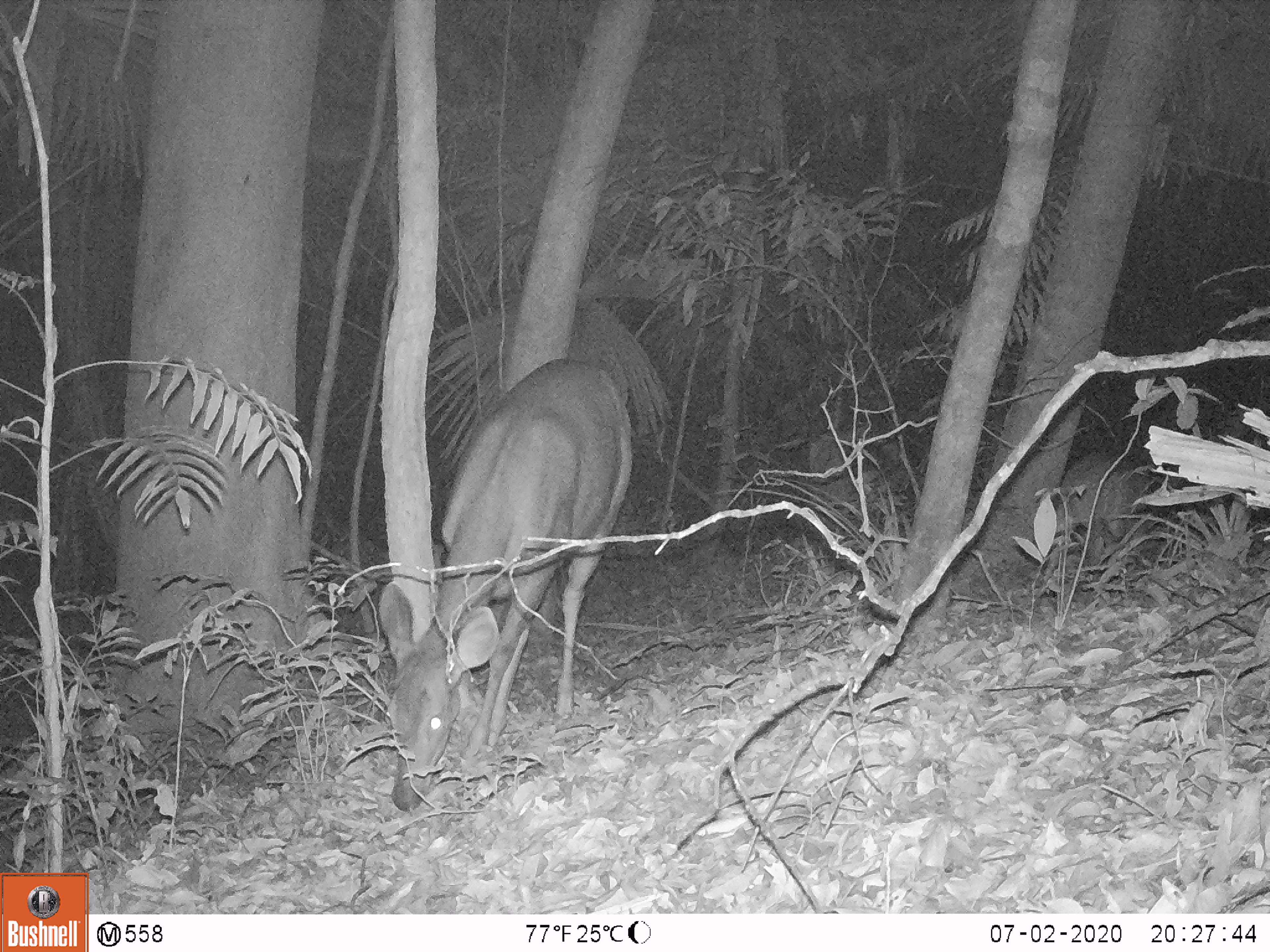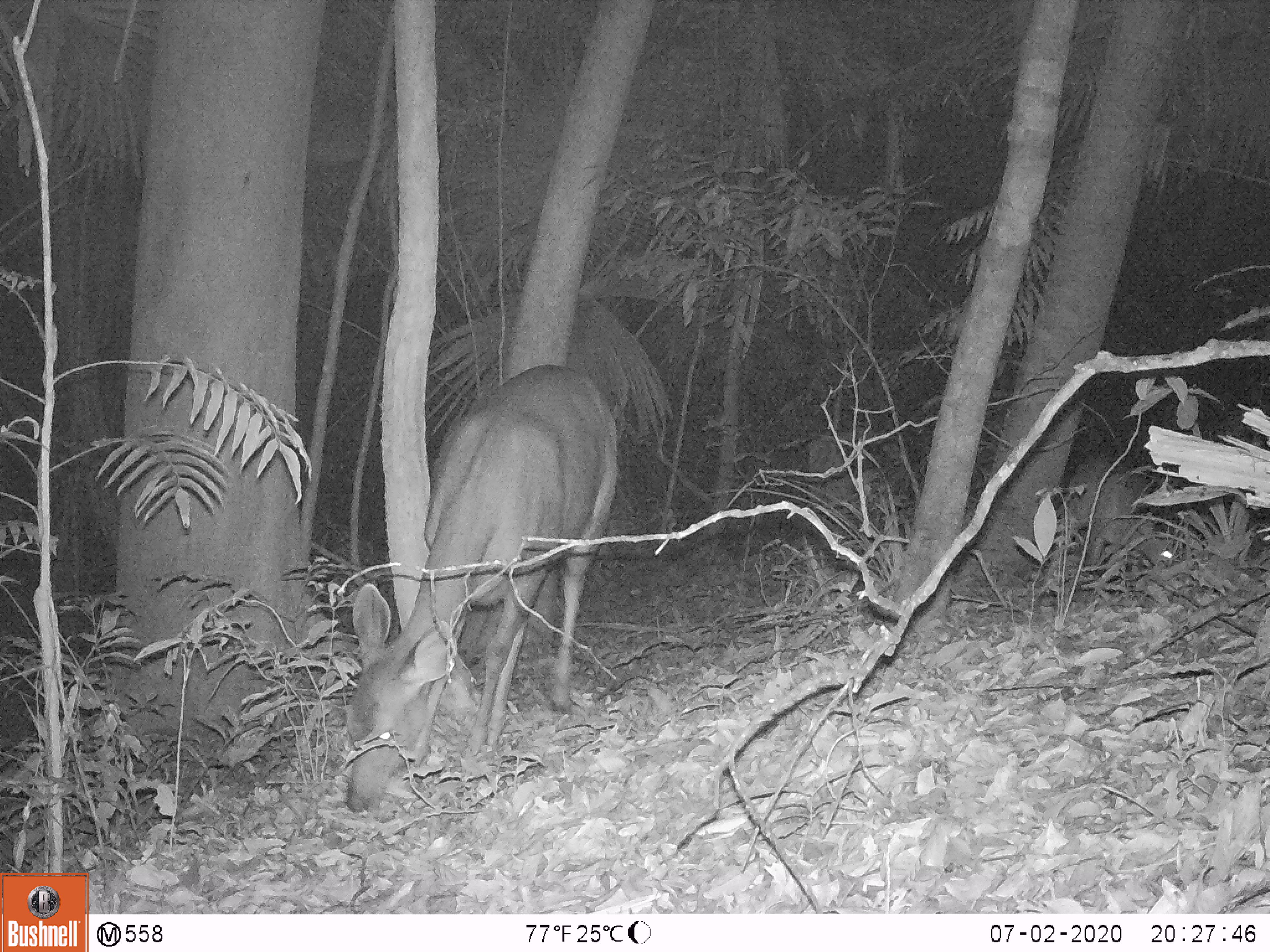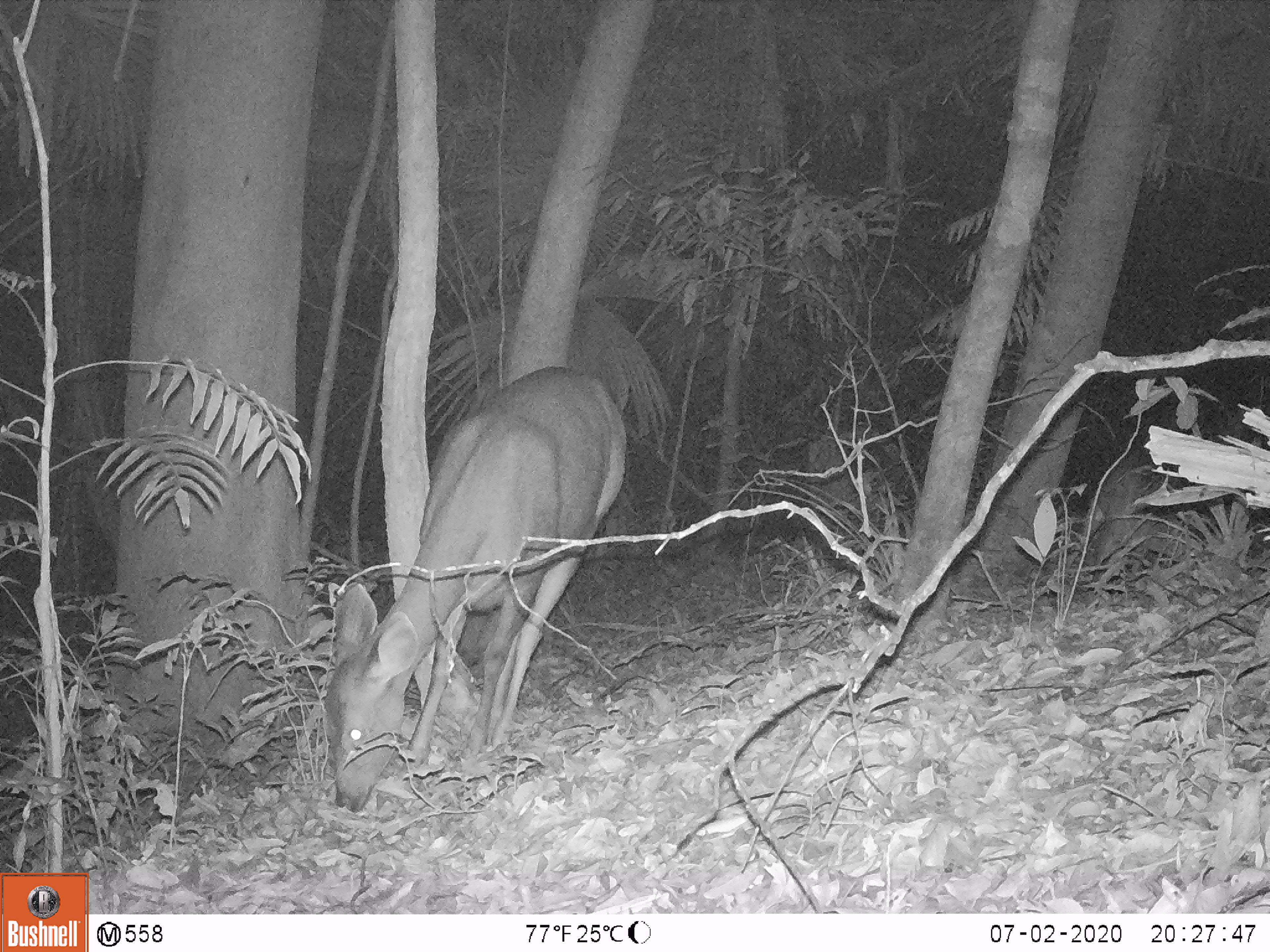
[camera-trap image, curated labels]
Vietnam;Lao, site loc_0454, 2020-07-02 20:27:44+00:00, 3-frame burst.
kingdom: Animalia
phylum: Chordata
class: Mammalia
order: Artiodactyla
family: Cervidae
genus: Rusa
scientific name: Rusa unicolor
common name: sambar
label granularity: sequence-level